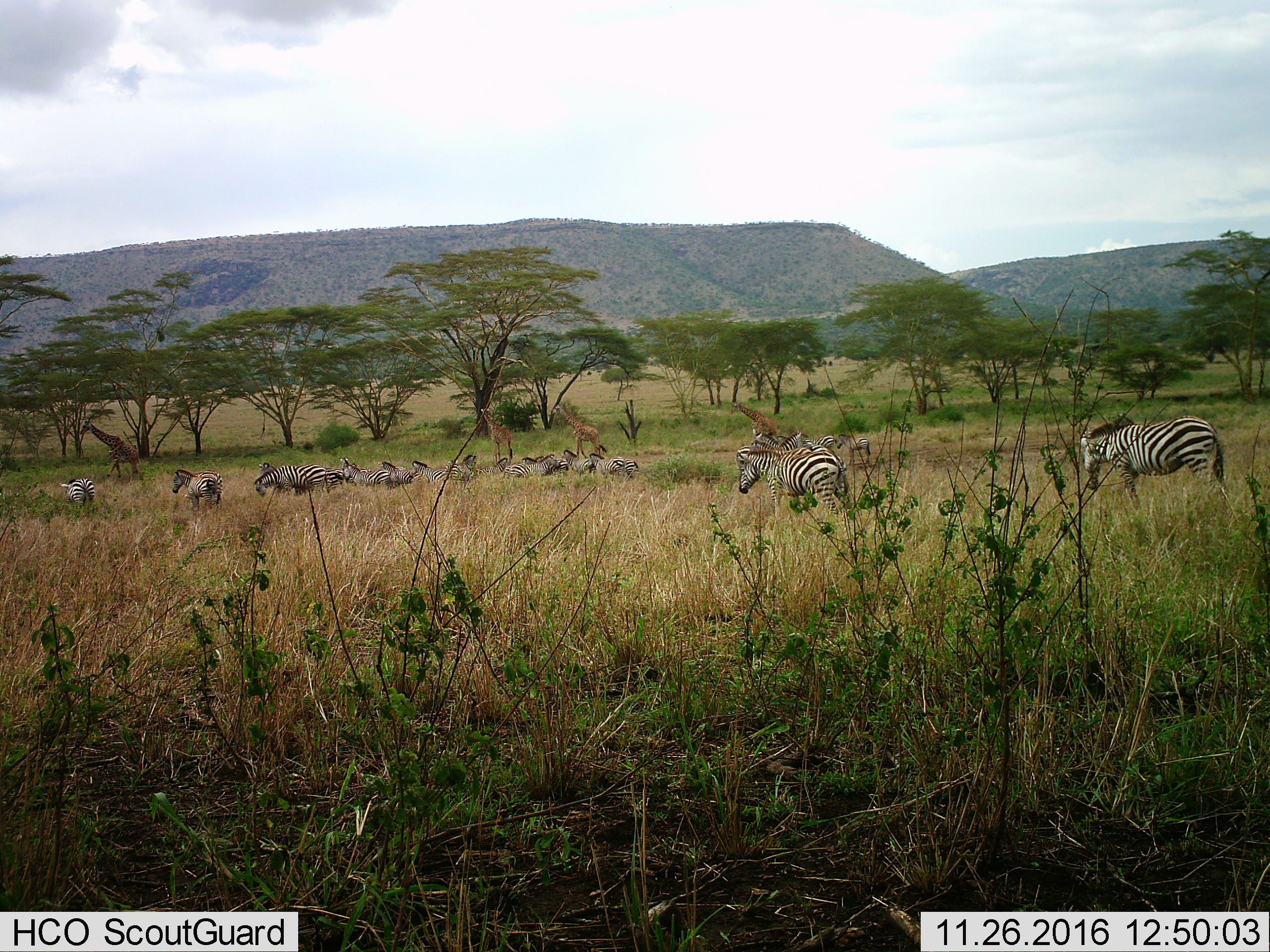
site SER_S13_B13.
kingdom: Animalia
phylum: Chordata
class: Mammalia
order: Artiodactyla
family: Giraffidae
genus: Giraffa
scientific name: Giraffa camelopardalis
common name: giraffe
Giraffe (Giraffa camelopardalis), count 4. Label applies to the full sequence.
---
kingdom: Animalia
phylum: Chordata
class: Mammalia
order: Perissodactyla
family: Equidae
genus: Equus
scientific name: Equus quagga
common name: plains zebra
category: zebraplains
Zebraplains (plains zebra) (Equus quagga), count 11-50. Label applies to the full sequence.